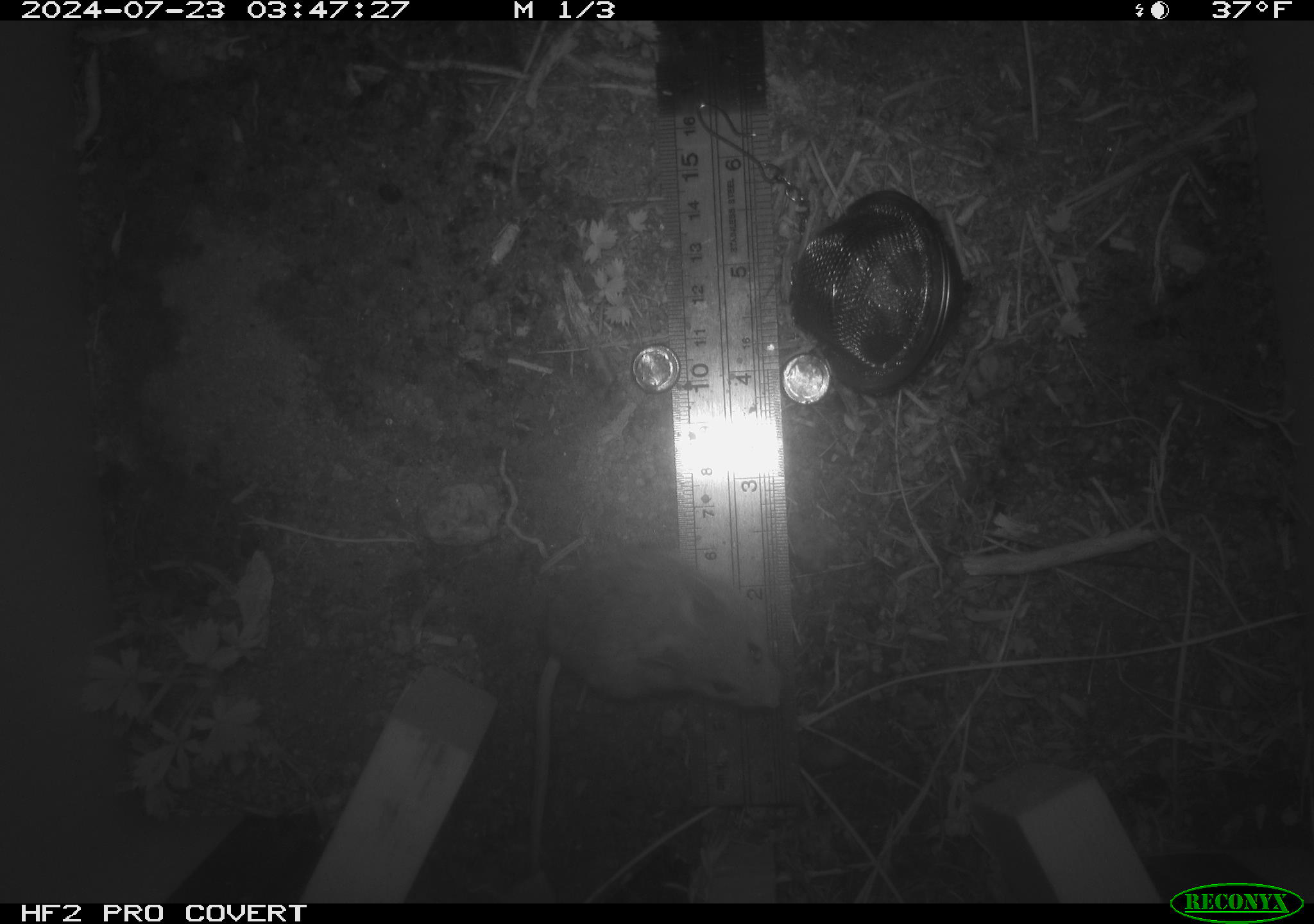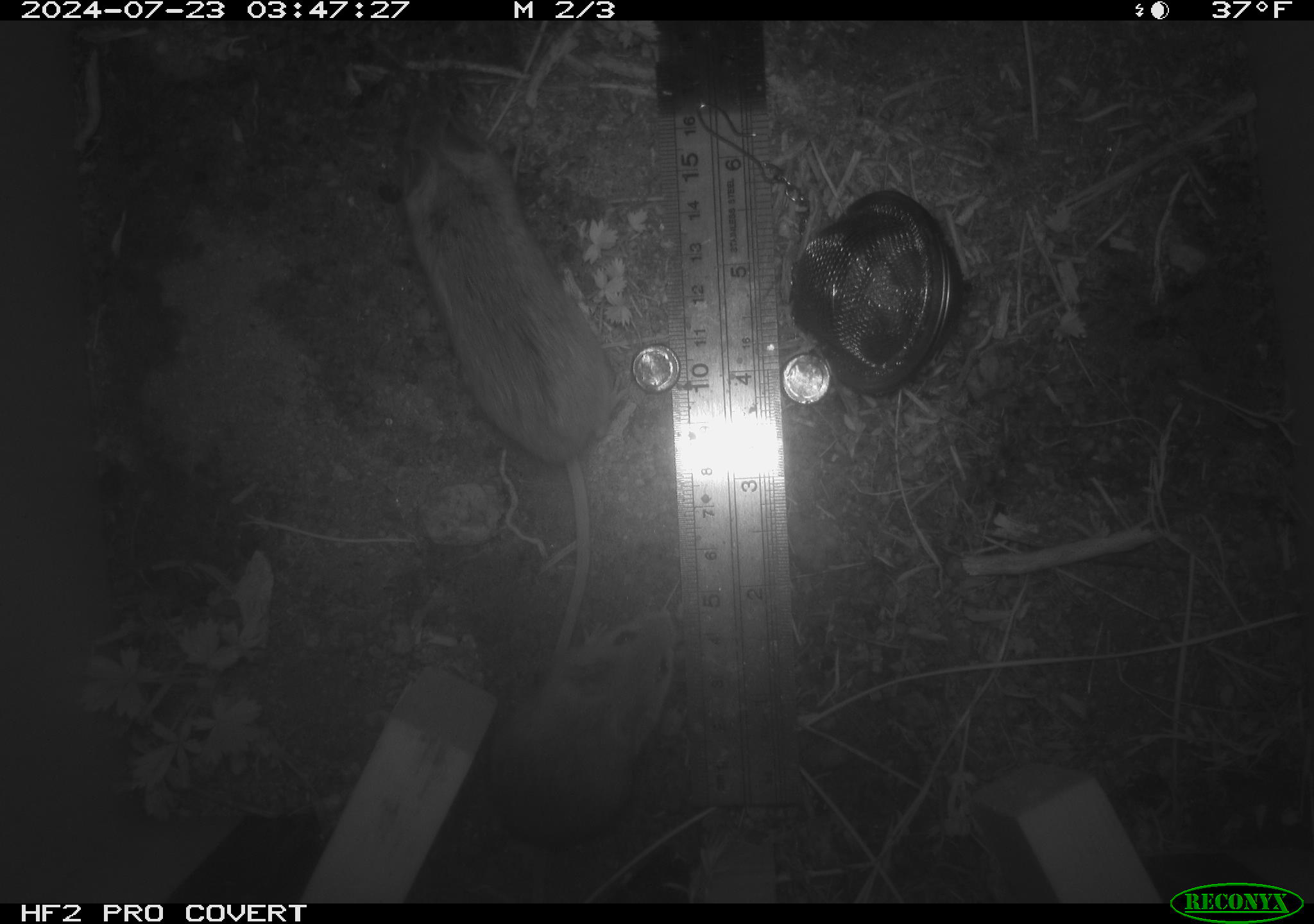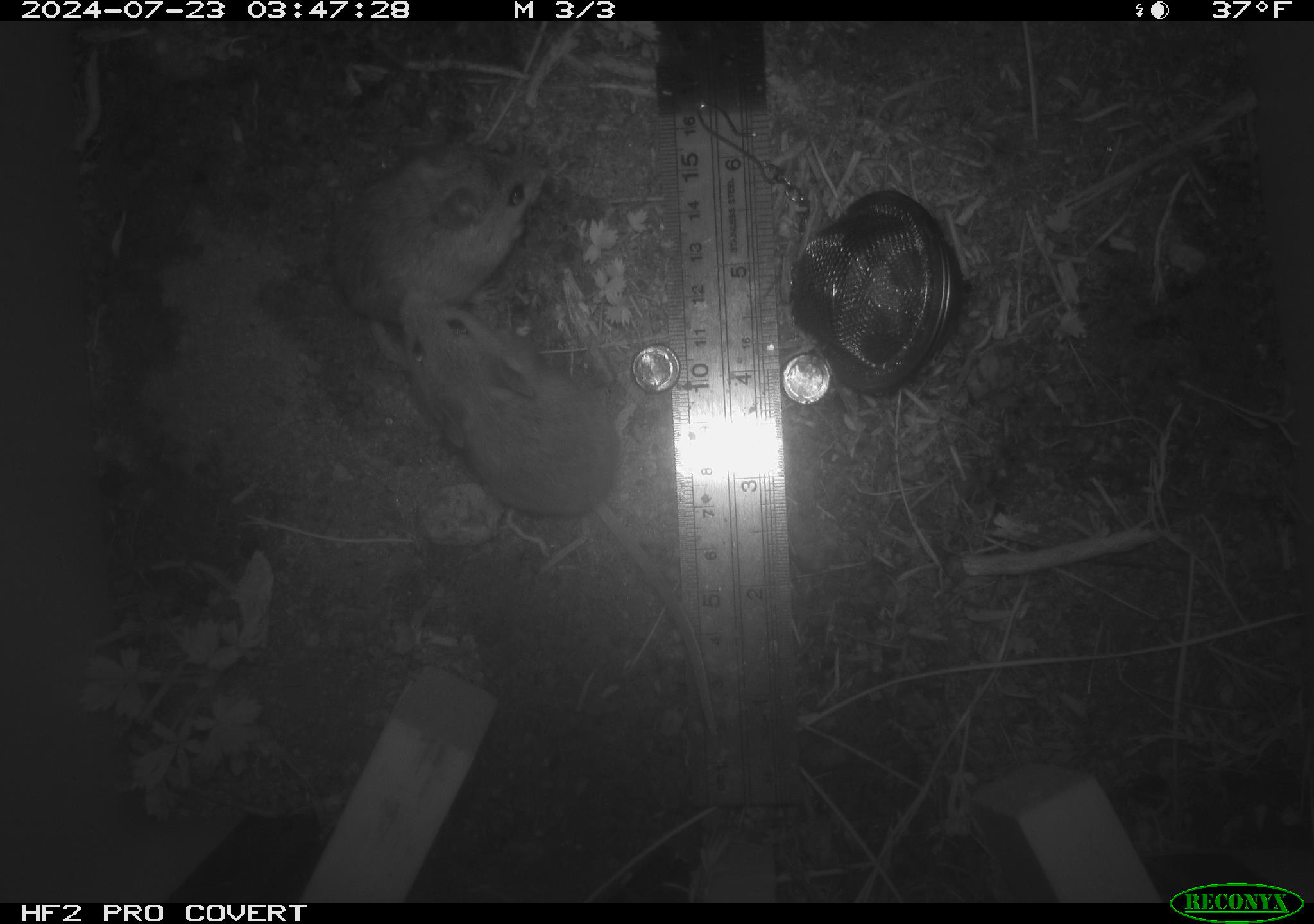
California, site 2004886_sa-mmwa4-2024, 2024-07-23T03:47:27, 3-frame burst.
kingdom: Animalia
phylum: Chordata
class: Mammalia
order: Rodentia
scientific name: Rodentia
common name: mouse species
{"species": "mouse species (Rodentia)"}